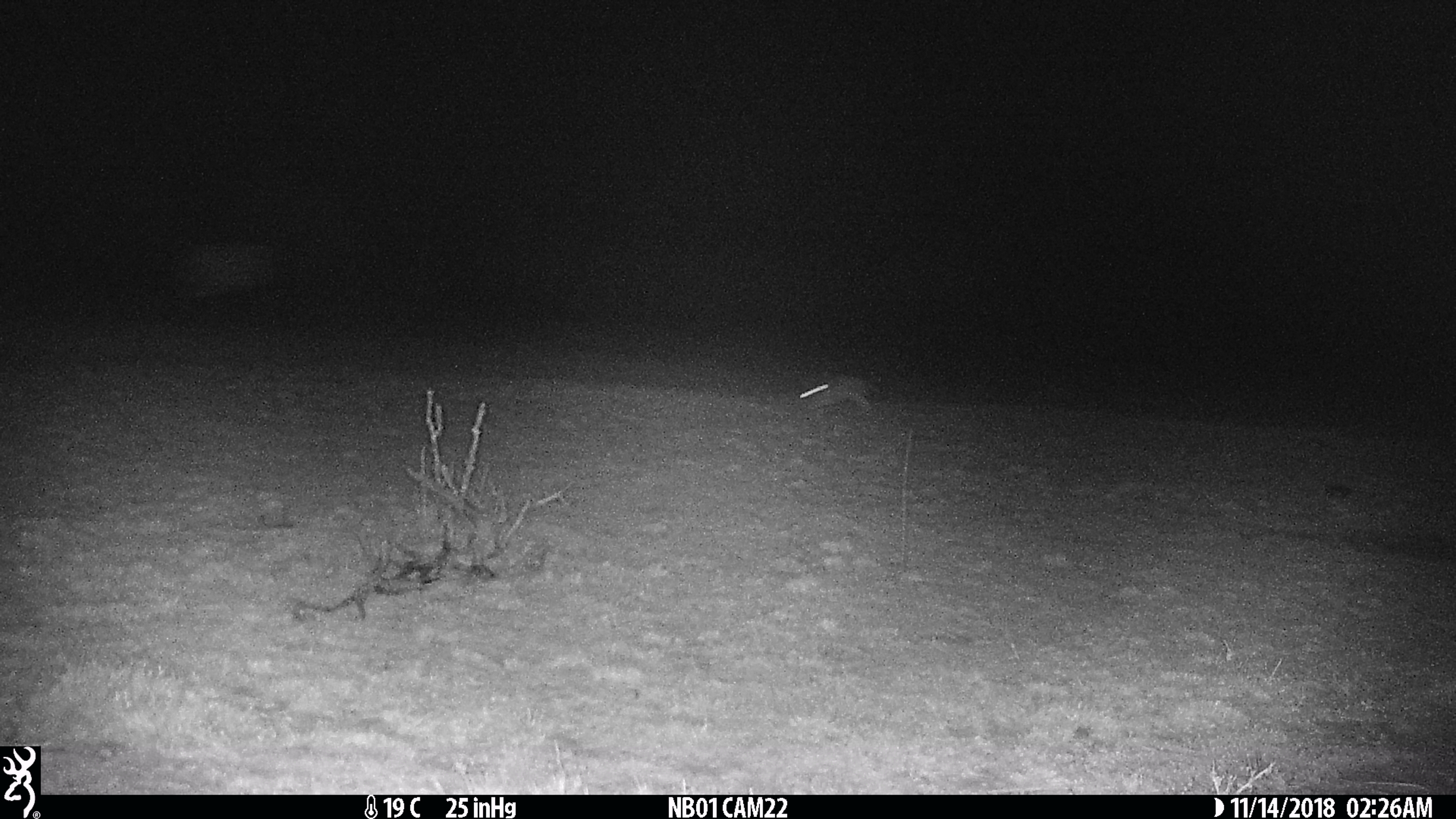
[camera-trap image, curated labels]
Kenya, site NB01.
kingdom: Animalia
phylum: Chordata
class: Mammalia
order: Lagomorpha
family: Leporidae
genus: Lepus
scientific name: Lepus capensis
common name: cape hare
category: hare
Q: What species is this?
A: Hare (cape hare) (Lepus capensis).